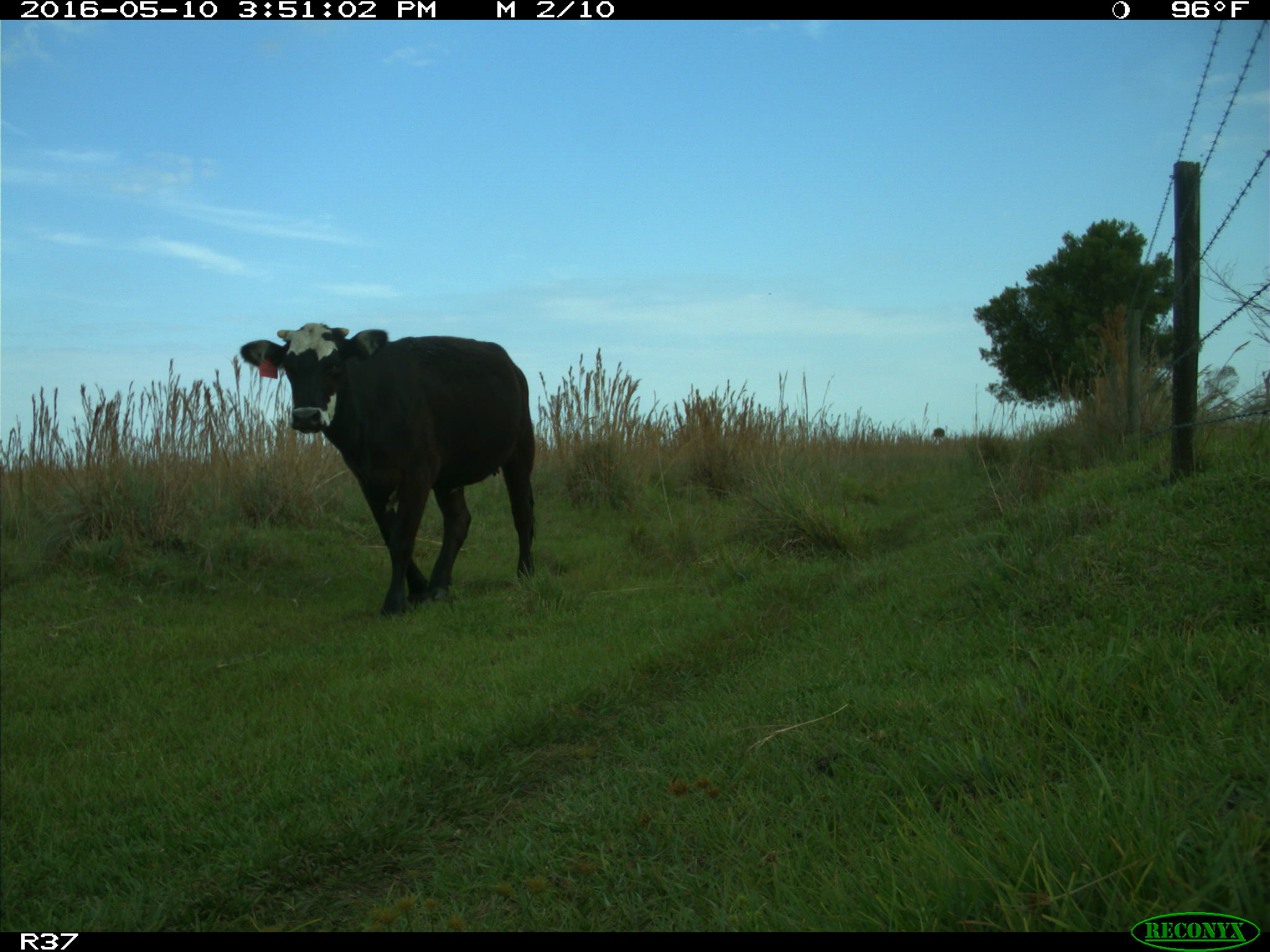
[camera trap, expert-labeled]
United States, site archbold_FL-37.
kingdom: Animalia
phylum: Chordata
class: Mammalia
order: Artiodactyla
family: Bovidae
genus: Bos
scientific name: Bos taurus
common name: domestic cow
Bos taurus (domestic cow).